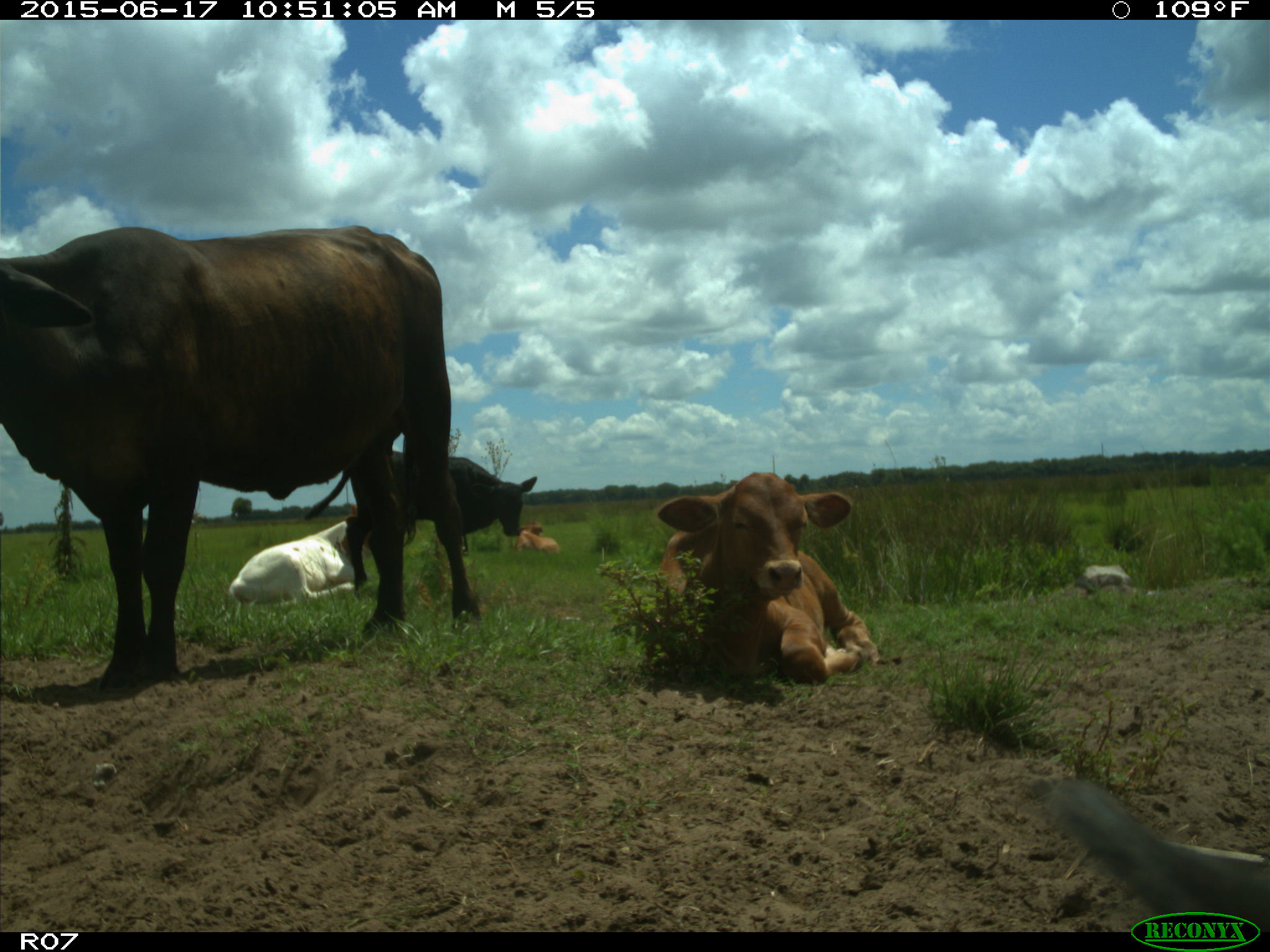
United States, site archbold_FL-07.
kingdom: Animalia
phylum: Chordata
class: Mammalia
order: Artiodactyla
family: Bovidae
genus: Bos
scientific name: Bos taurus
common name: domestic cow